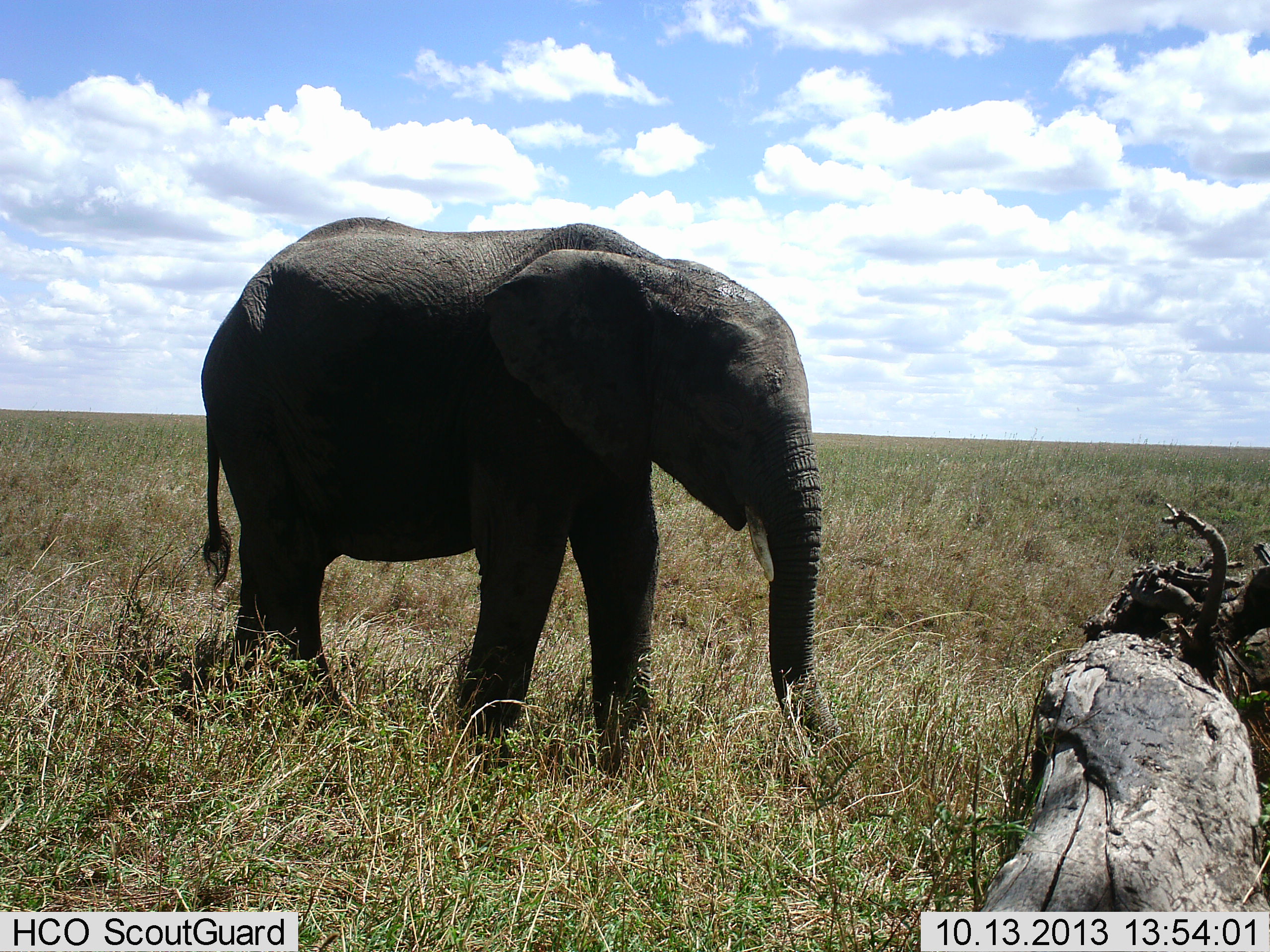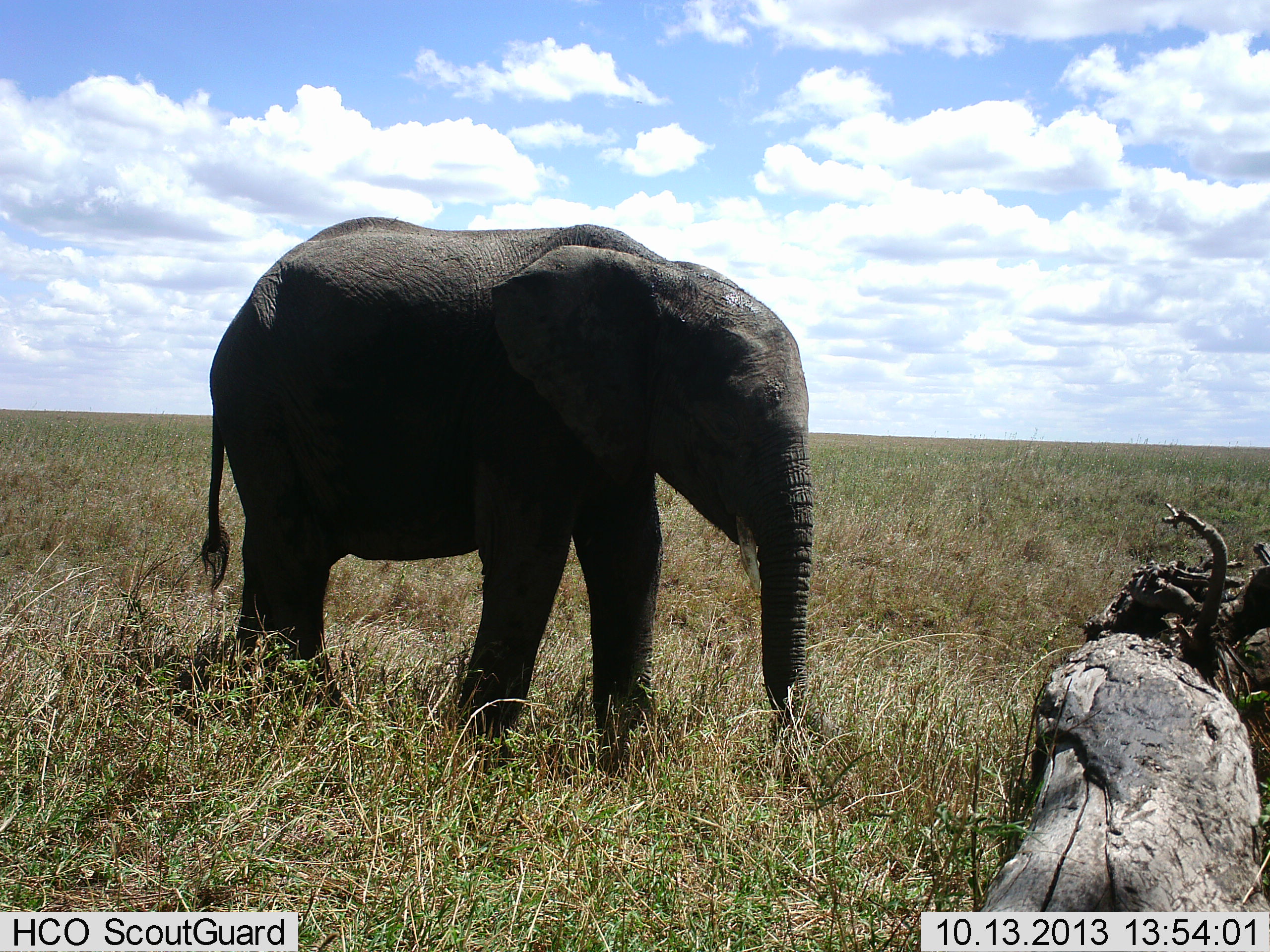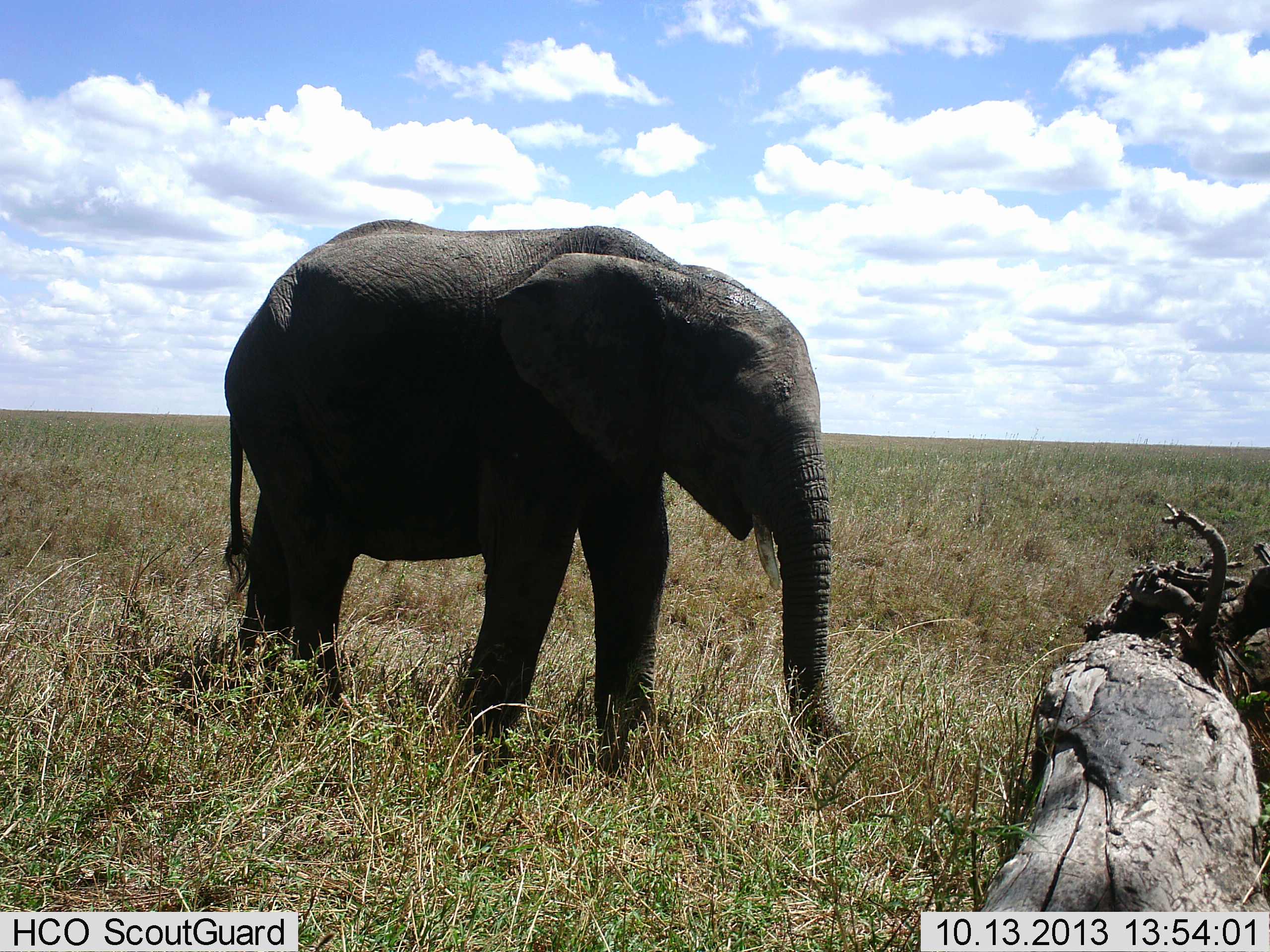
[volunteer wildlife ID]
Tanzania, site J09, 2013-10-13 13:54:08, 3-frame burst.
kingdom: Animalia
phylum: Chordata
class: Mammalia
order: Proboscidea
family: Elephantidae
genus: Loxodonta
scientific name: Loxodonta africana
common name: african bush elephant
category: elephant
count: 1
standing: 59%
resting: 3%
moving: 11%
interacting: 0%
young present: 16%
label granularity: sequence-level